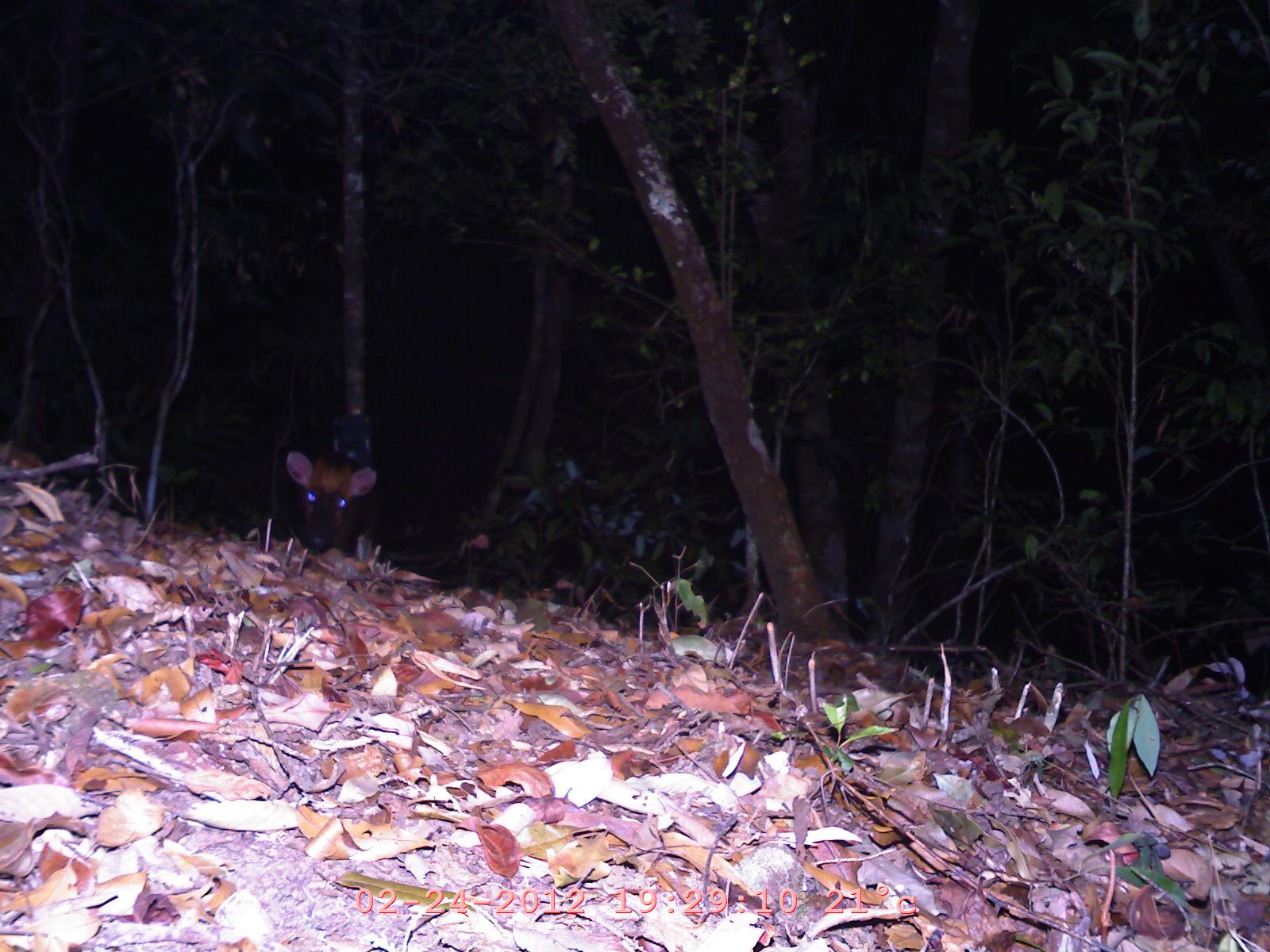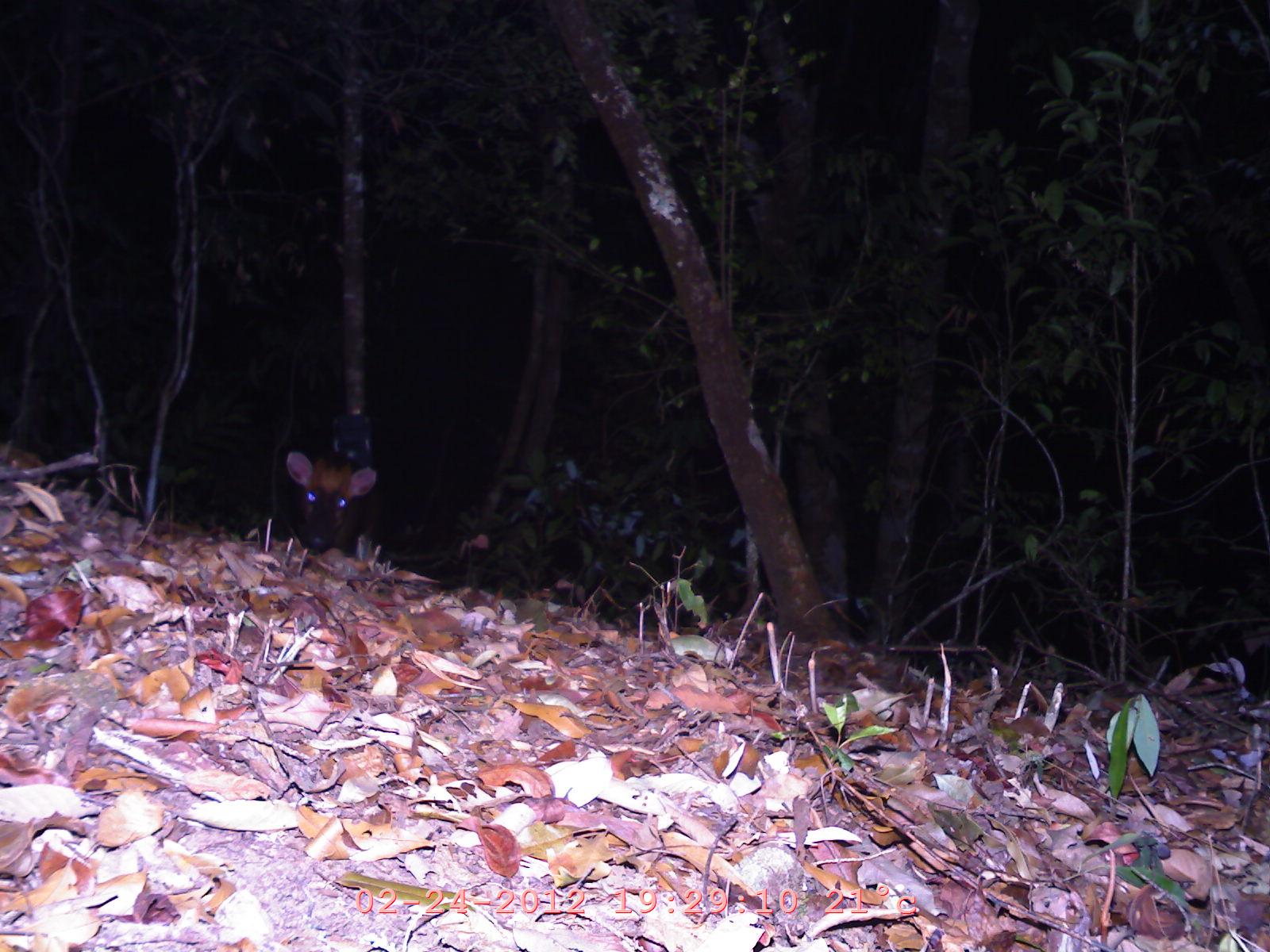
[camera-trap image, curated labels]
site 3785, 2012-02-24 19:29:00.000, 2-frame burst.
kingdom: Animalia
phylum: Chordata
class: Mammalia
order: Artiodactyla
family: Cervidae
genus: Muntiacus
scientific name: Muntiacus muntjak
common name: southern red muntjac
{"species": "Muntiacus muntjak (southern red muntjac)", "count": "1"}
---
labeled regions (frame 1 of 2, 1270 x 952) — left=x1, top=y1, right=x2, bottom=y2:
muntiacus muntjak: left=284, top=445, right=377, bottom=555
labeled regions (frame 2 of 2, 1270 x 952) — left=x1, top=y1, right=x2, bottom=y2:
muntiacus muntjak: left=285, top=433, right=377, bottom=555